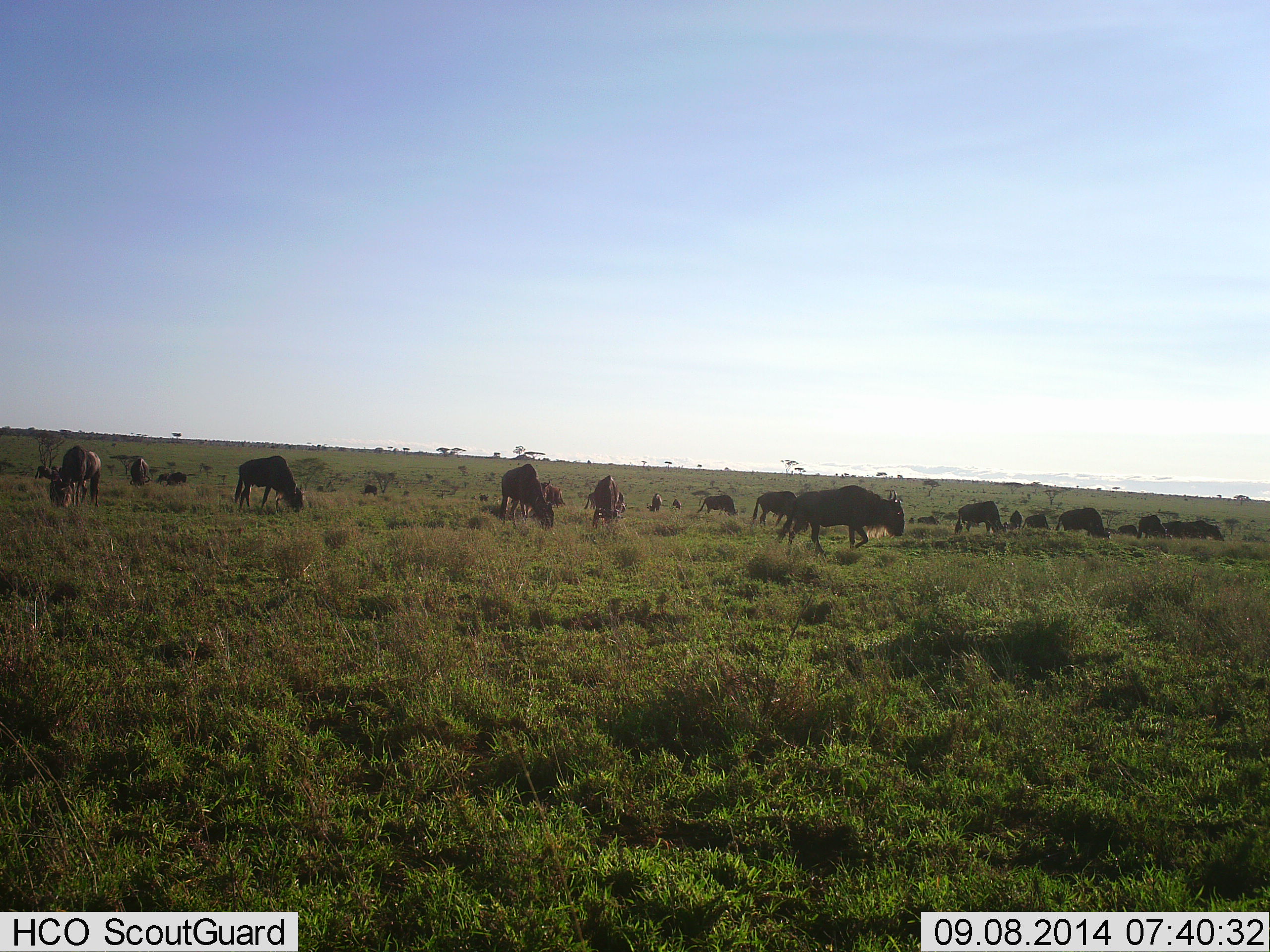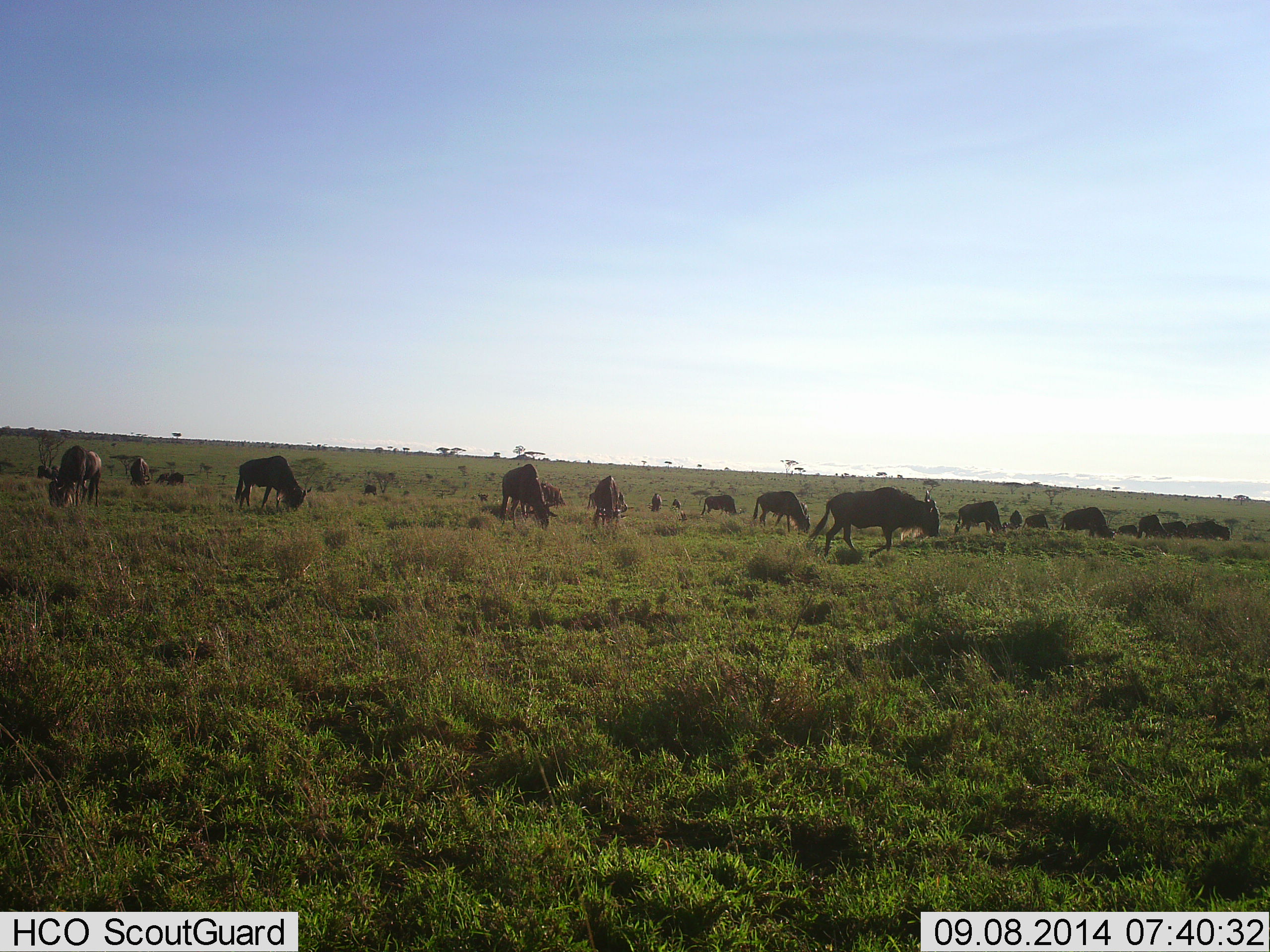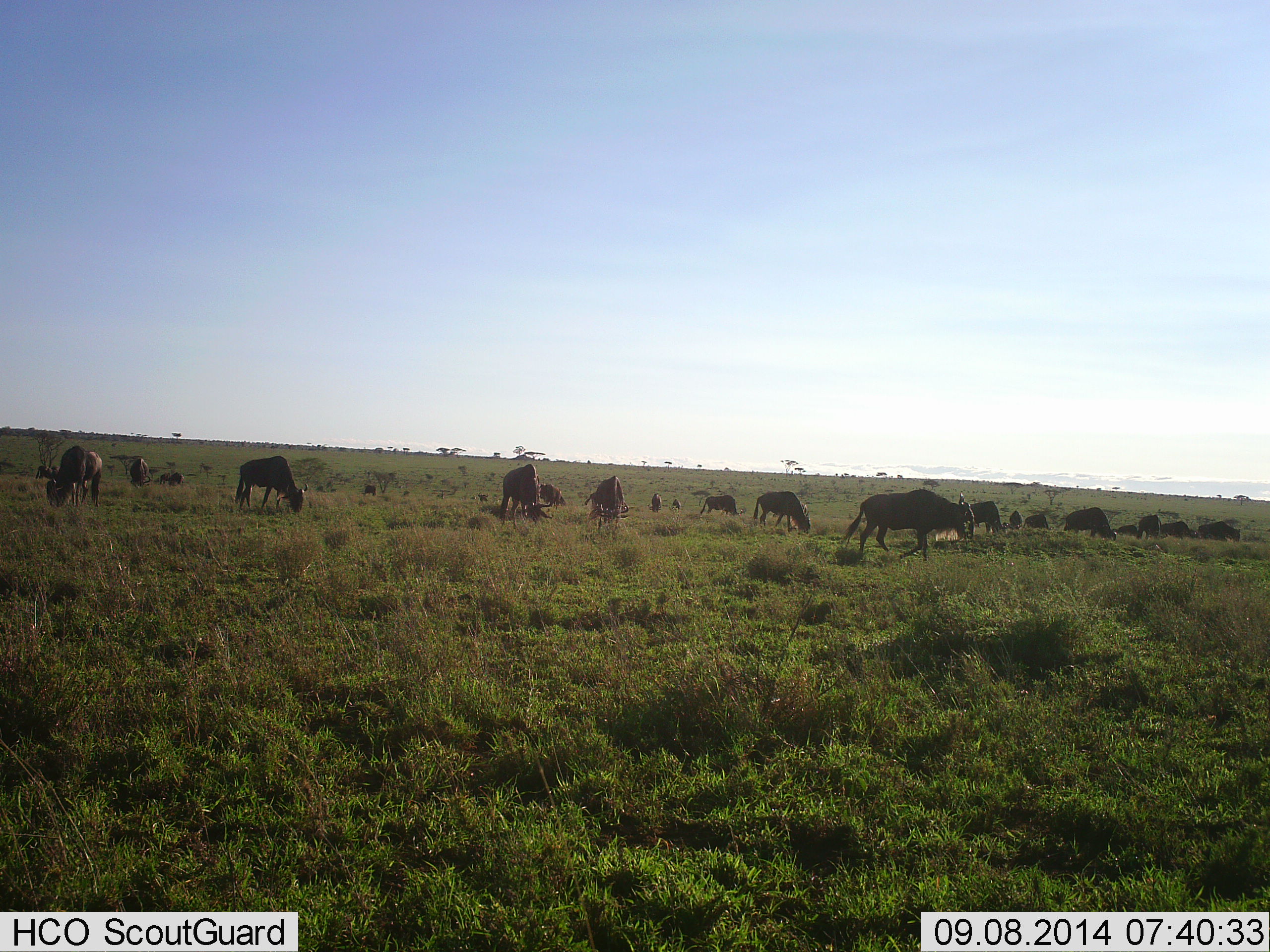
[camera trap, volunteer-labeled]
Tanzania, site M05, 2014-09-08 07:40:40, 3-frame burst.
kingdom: Animalia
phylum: Chordata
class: Mammalia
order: Artiodactyla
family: Bovidae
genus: Connochaetes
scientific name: Connochaetes taurinus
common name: blue wildebeest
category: wildebeest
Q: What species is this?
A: Wildebeest (blue wildebeest) (Connochaetes taurinus).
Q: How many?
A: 11-50.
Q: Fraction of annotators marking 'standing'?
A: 40%.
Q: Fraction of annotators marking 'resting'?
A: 10%.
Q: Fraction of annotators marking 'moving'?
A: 40%.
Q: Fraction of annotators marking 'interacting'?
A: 0%.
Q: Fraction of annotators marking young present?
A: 0%.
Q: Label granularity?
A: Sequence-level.